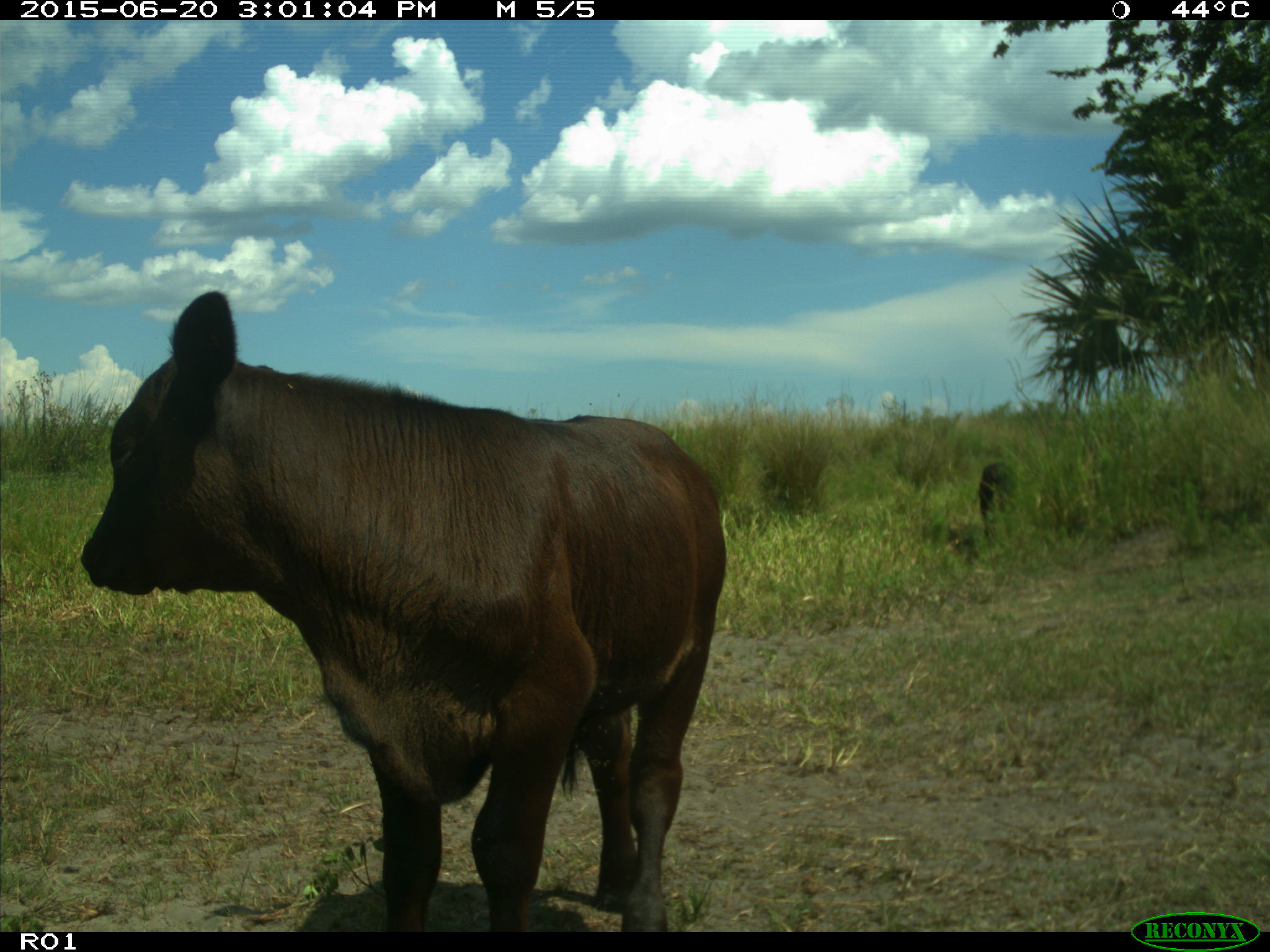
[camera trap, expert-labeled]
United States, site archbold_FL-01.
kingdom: Animalia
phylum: Chordata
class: Mammalia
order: Artiodactyla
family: Bovidae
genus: Bos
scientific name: Bos taurus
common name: domestic cow